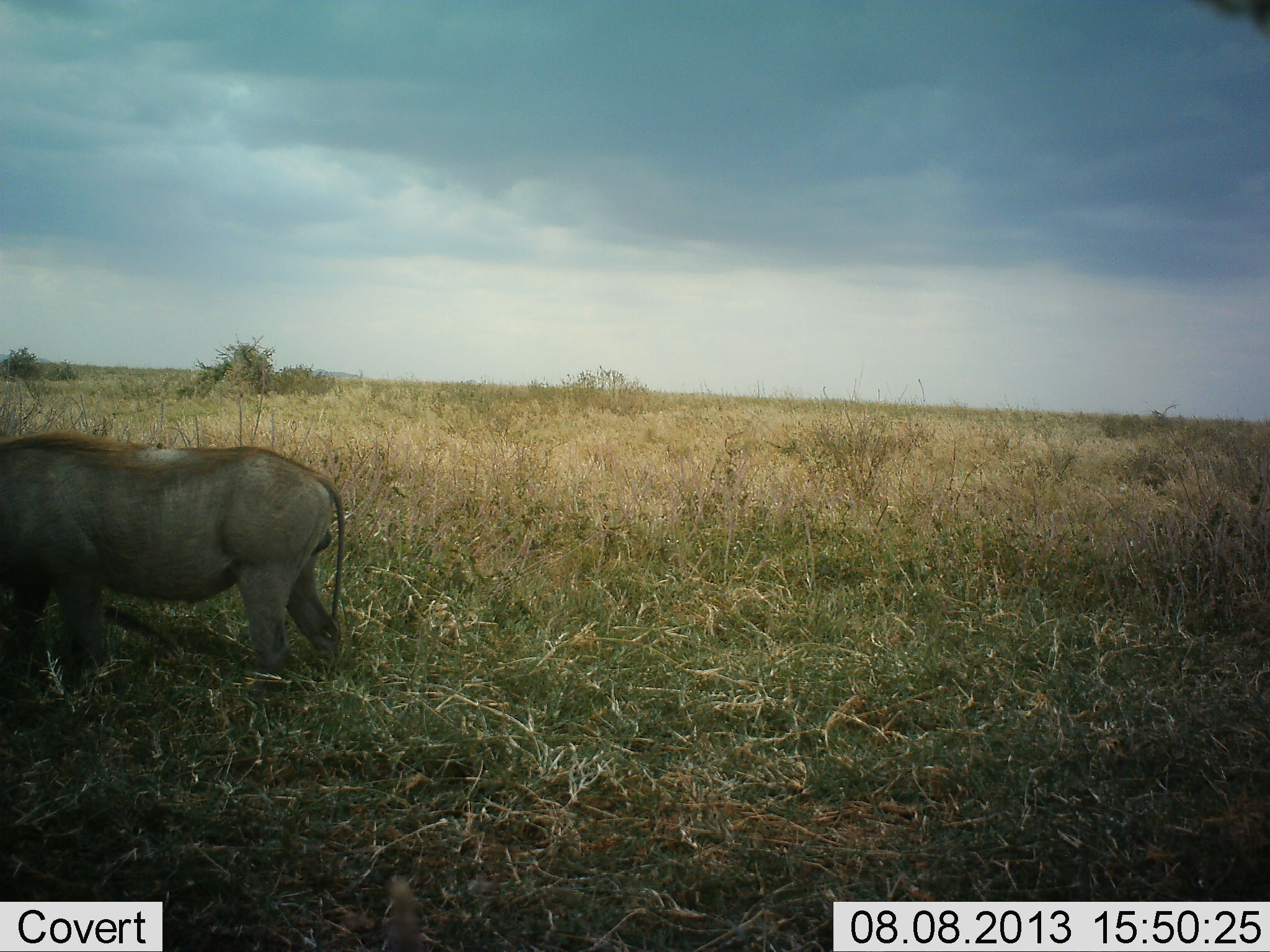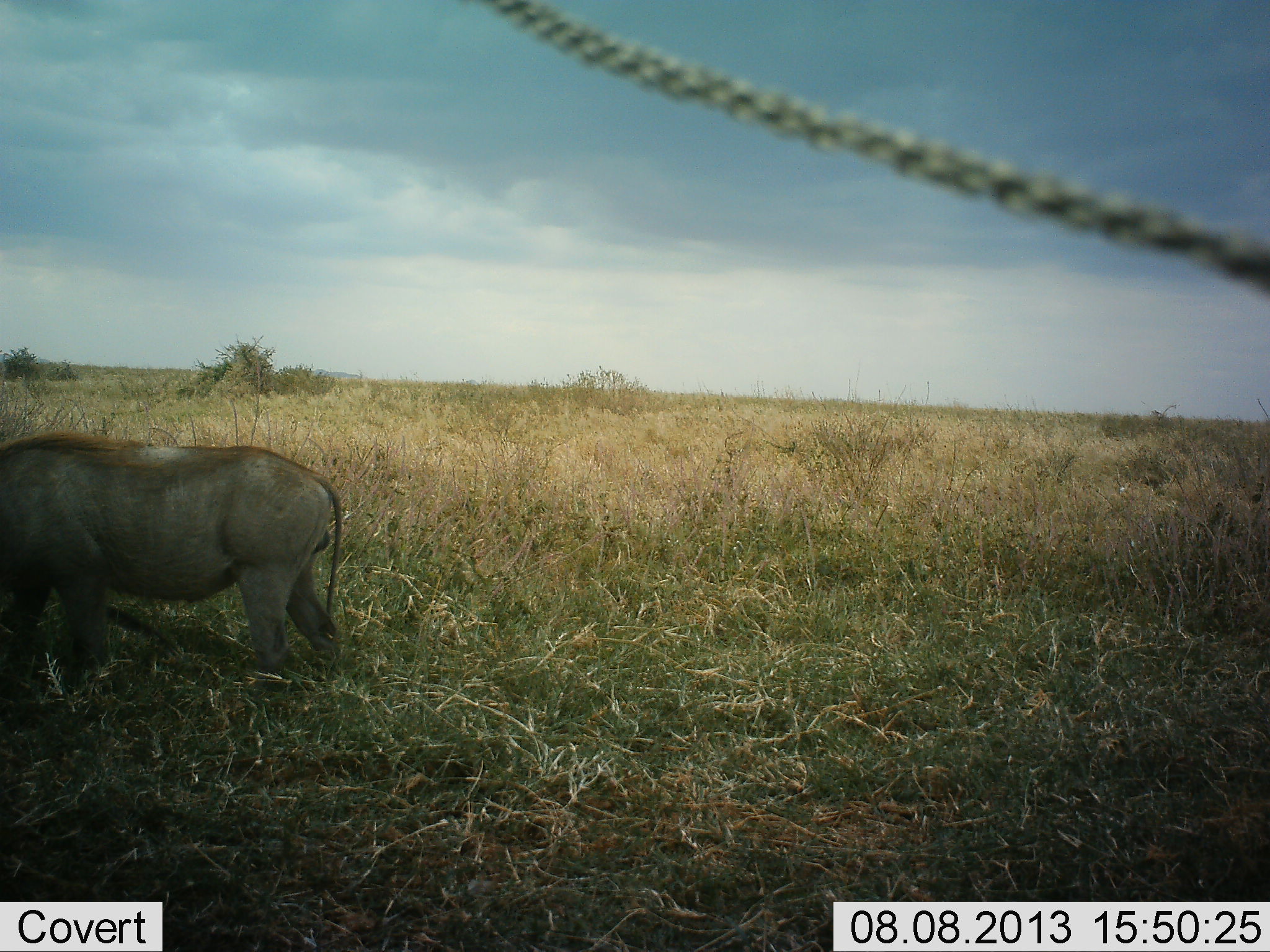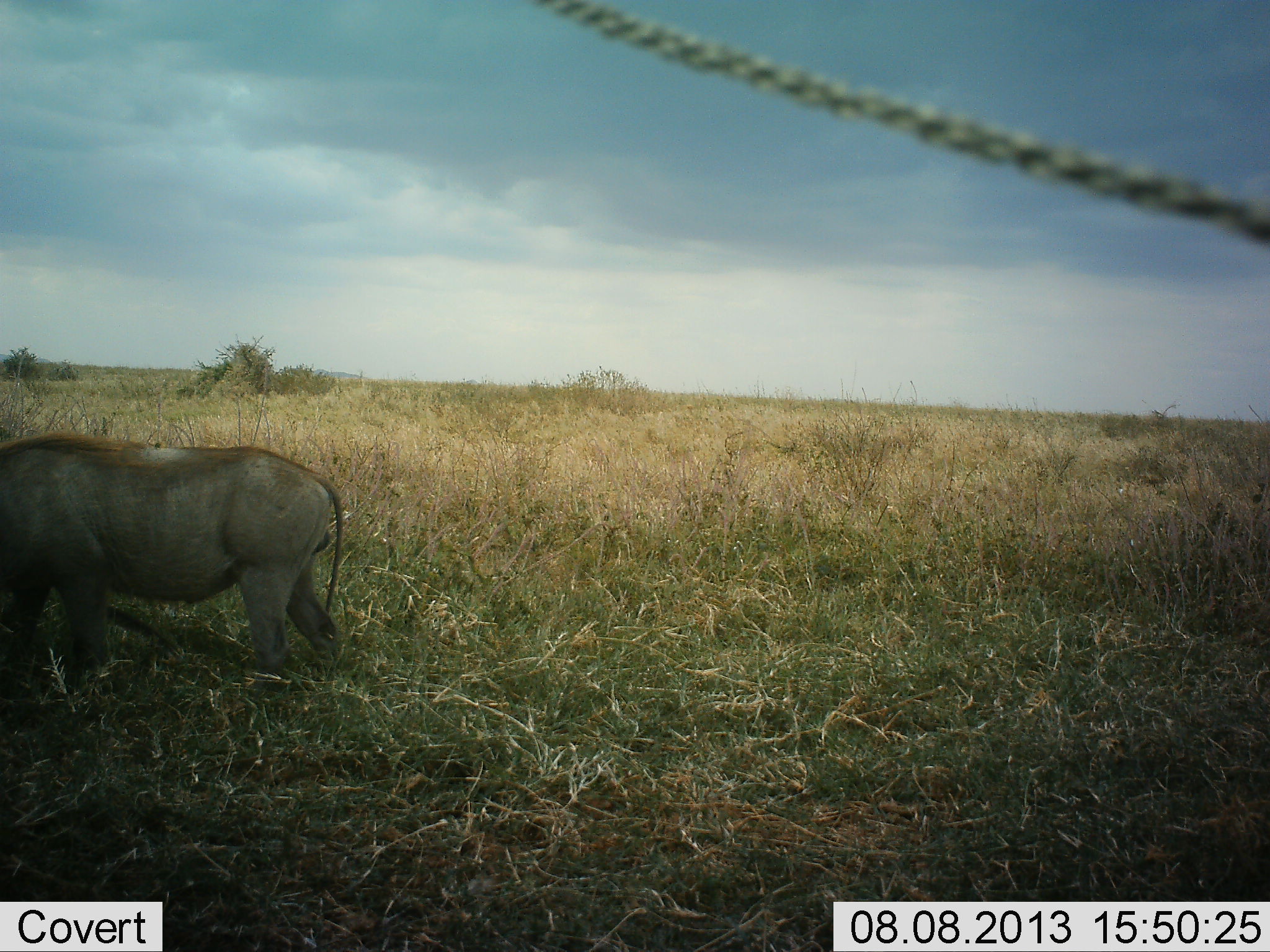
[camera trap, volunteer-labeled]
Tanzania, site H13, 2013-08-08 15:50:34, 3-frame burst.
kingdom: Animalia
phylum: Chordata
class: Mammalia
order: Artiodactyla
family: Suidae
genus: Phacochoerus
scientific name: Phacochoerus africanus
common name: warthog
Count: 1.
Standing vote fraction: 62%.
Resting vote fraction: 0%.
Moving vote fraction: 0%.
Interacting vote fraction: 0%.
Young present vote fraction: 0%.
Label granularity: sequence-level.